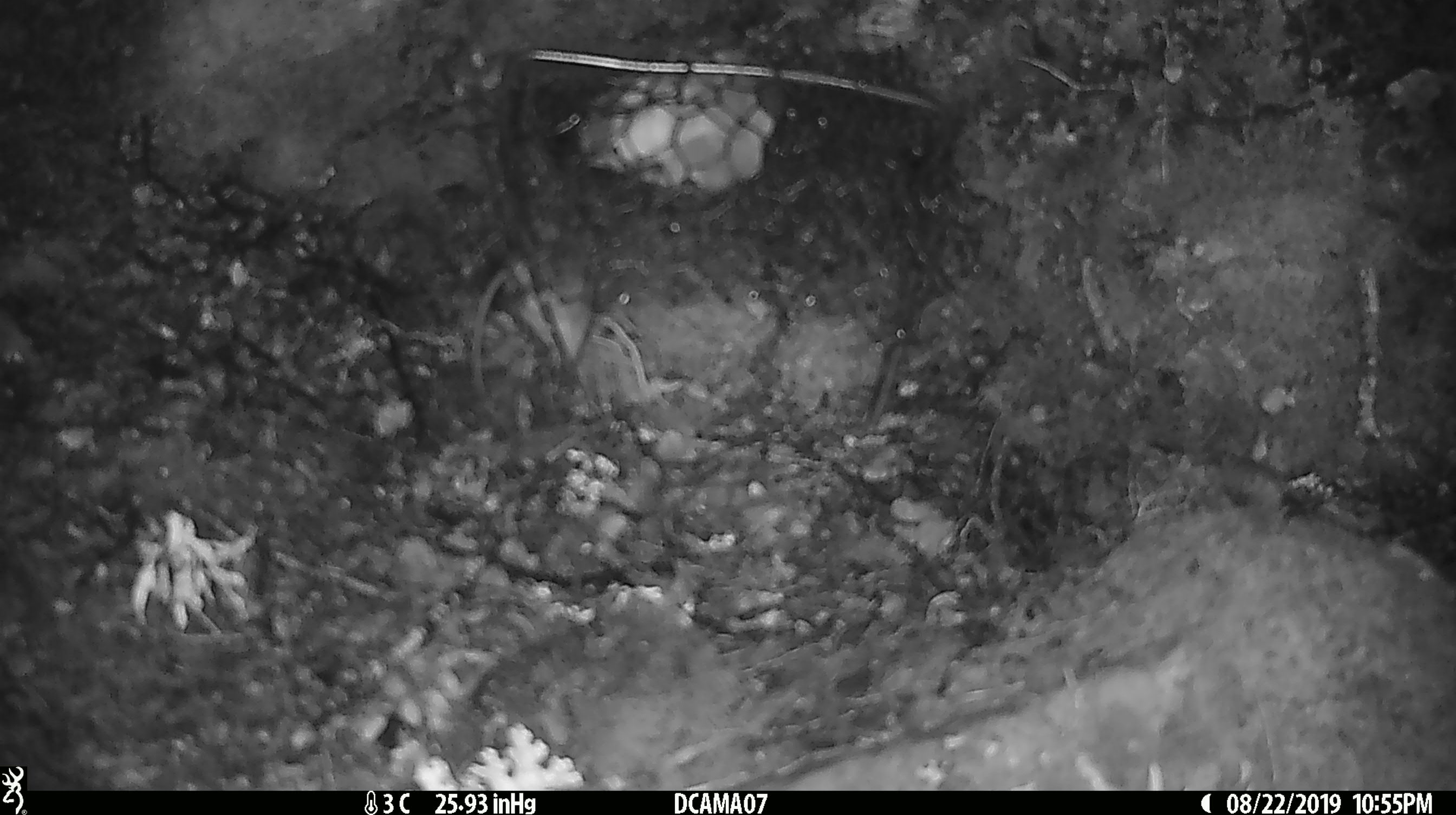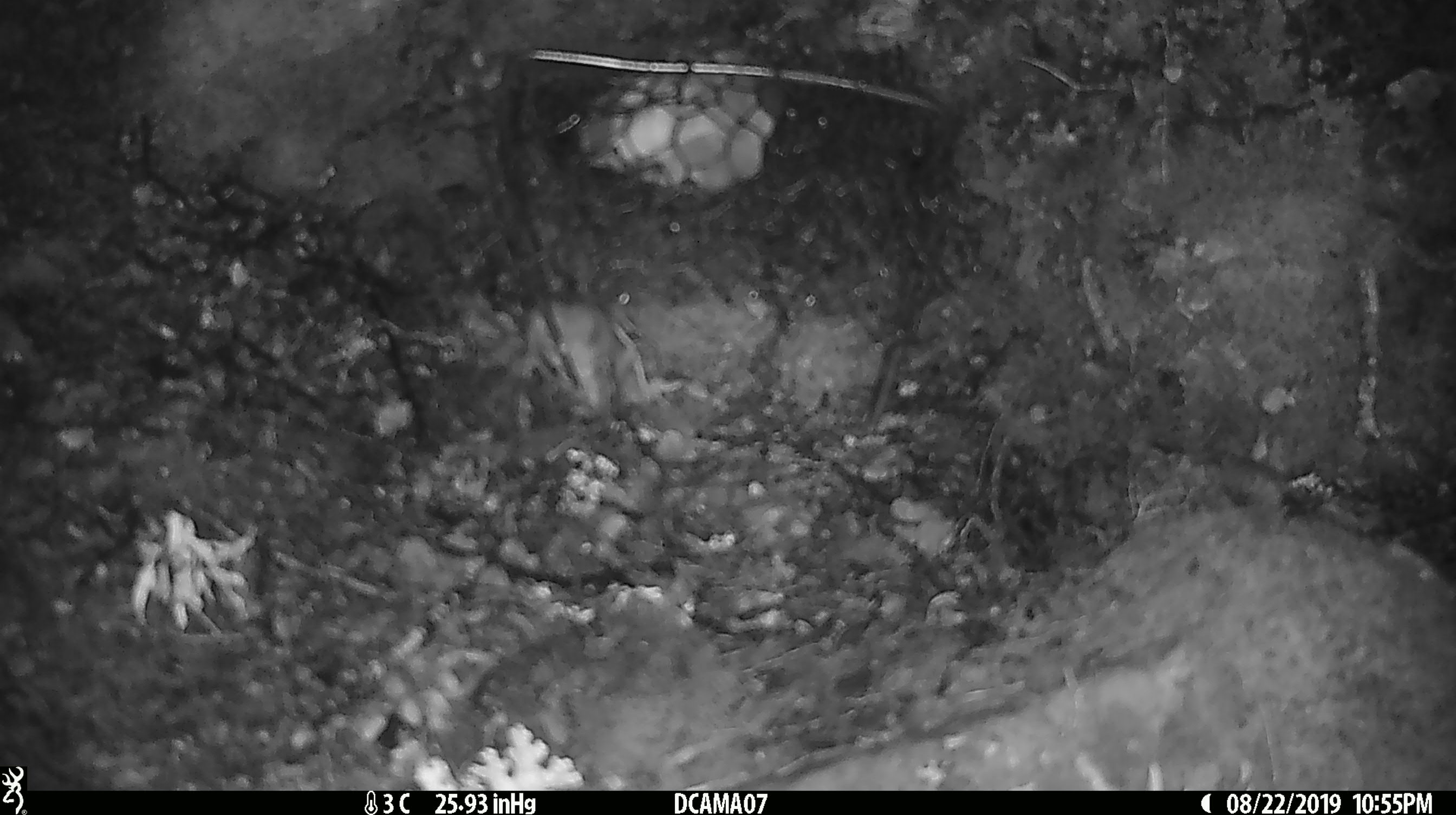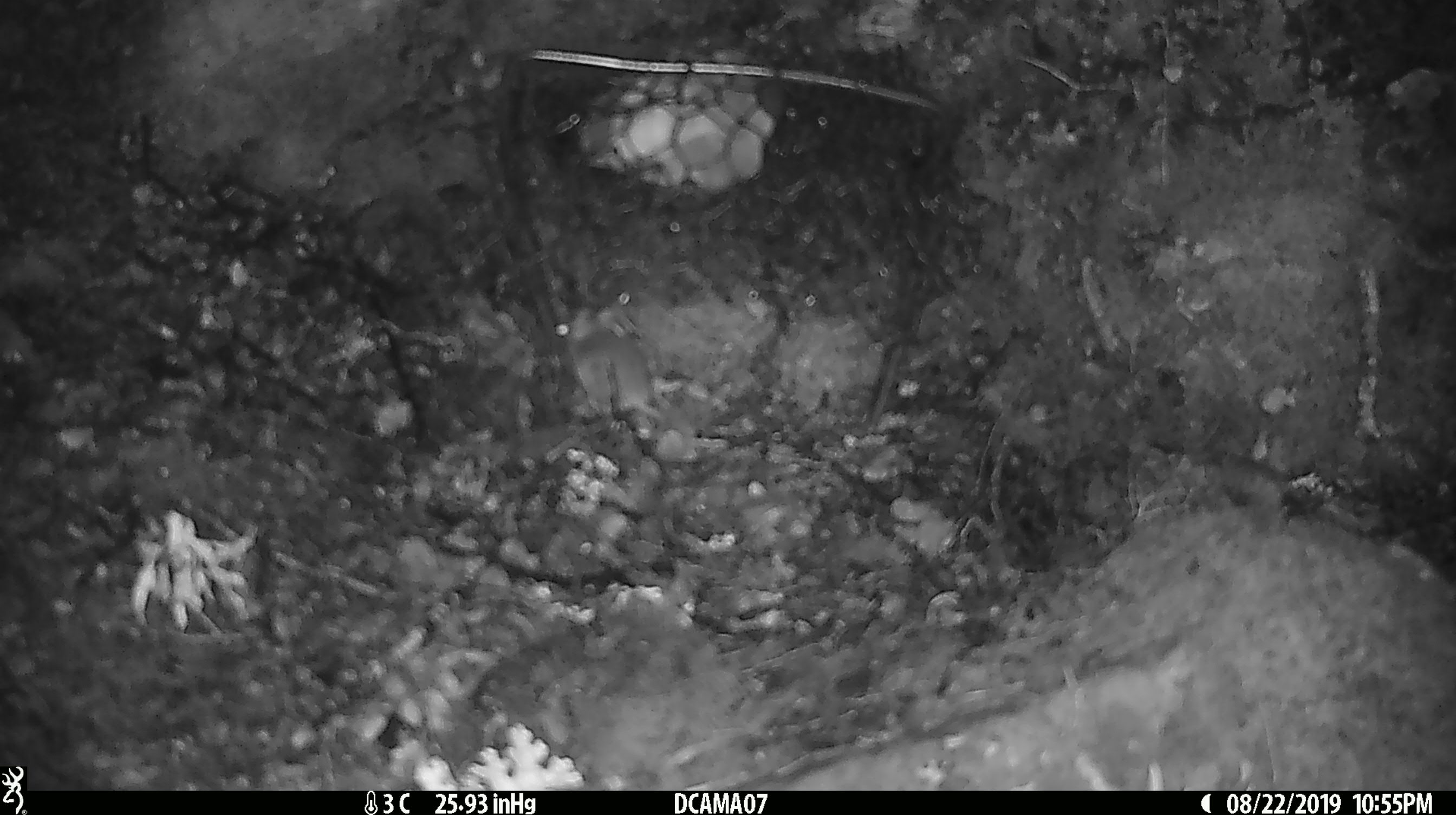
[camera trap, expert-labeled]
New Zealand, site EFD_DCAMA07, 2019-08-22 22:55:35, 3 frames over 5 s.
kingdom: Animalia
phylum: Chordata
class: Mammalia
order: Rodentia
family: Muridae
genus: Mus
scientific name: Mus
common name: mouse